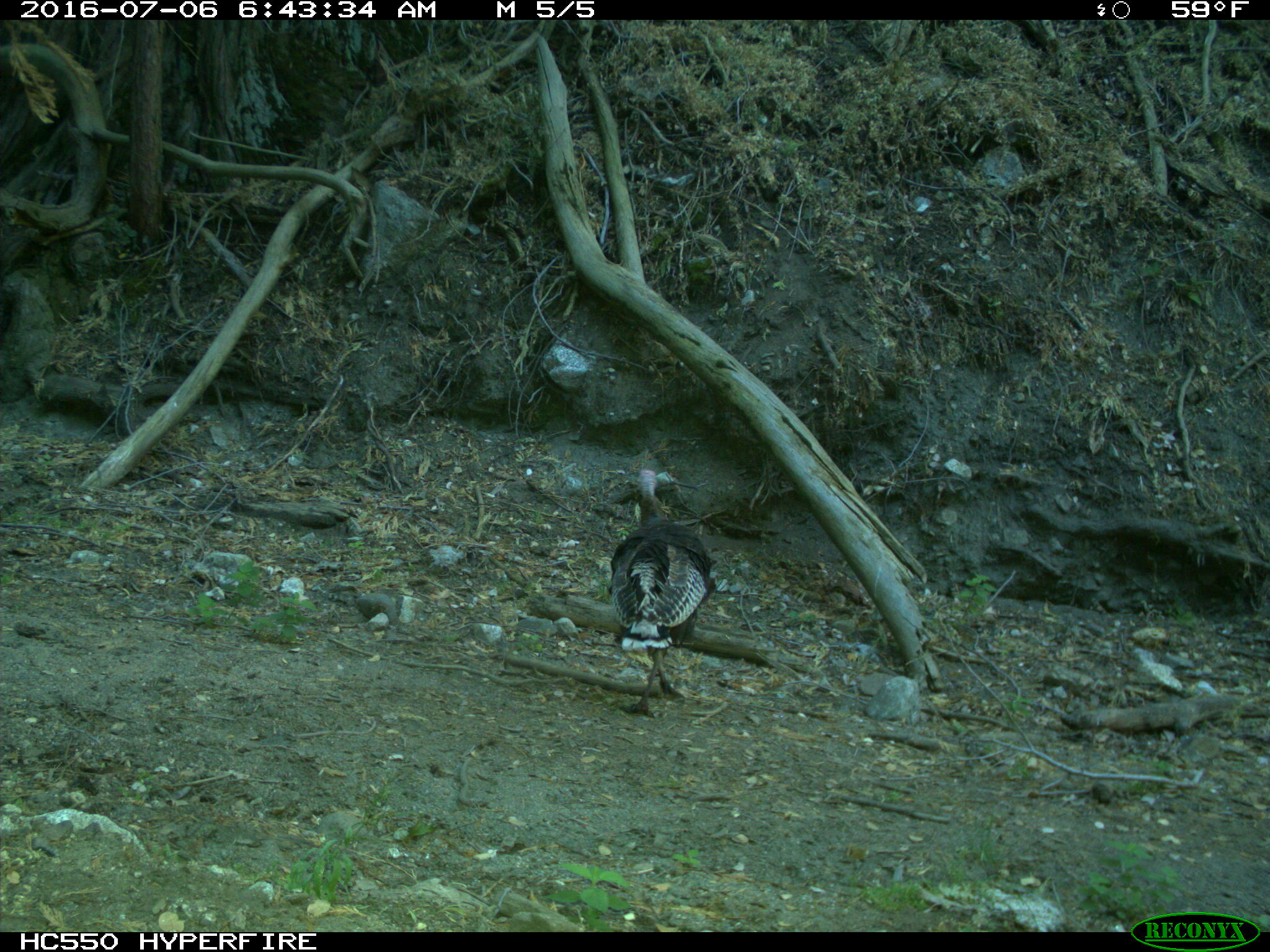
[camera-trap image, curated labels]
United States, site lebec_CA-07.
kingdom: Animalia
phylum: Chordata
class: Aves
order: Galliformes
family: Phasianidae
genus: Meleagris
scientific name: Meleagris gallopavo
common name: wild turkey